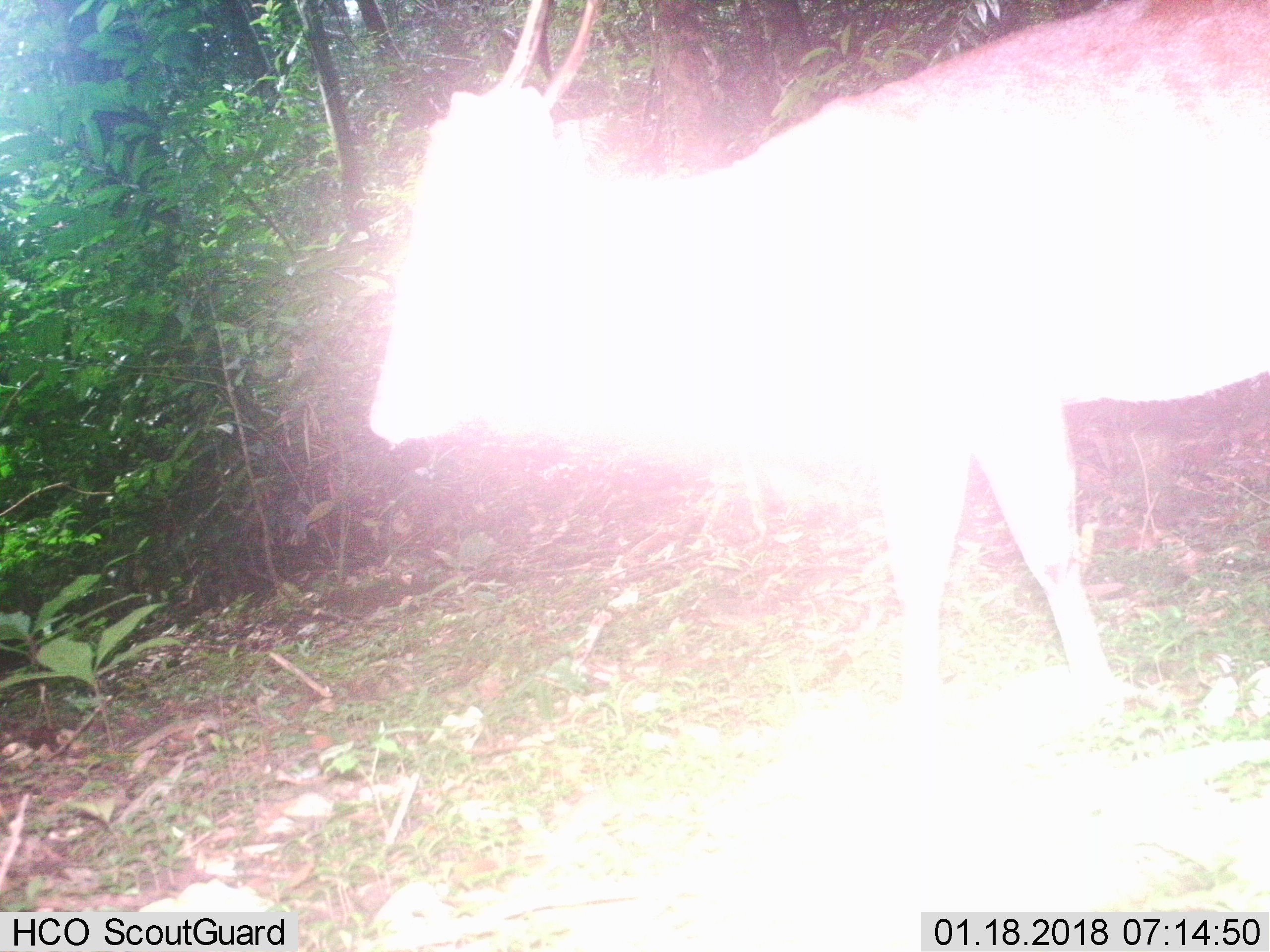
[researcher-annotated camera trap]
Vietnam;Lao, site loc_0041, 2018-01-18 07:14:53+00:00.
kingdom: Animalia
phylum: Chordata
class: Mammalia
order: Artiodactyla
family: Cervidae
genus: Muntiacus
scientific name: Muntiacus vuquangensis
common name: large-antlered muntjac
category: large antlered muntjac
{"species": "large antlered muntjac (large-antlered muntjac) (Muntiacus vuquangensis)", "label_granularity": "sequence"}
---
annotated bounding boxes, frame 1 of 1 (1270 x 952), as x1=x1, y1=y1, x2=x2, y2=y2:
large antlered muntjac: x1=363, y1=0, x2=1270, y2=705